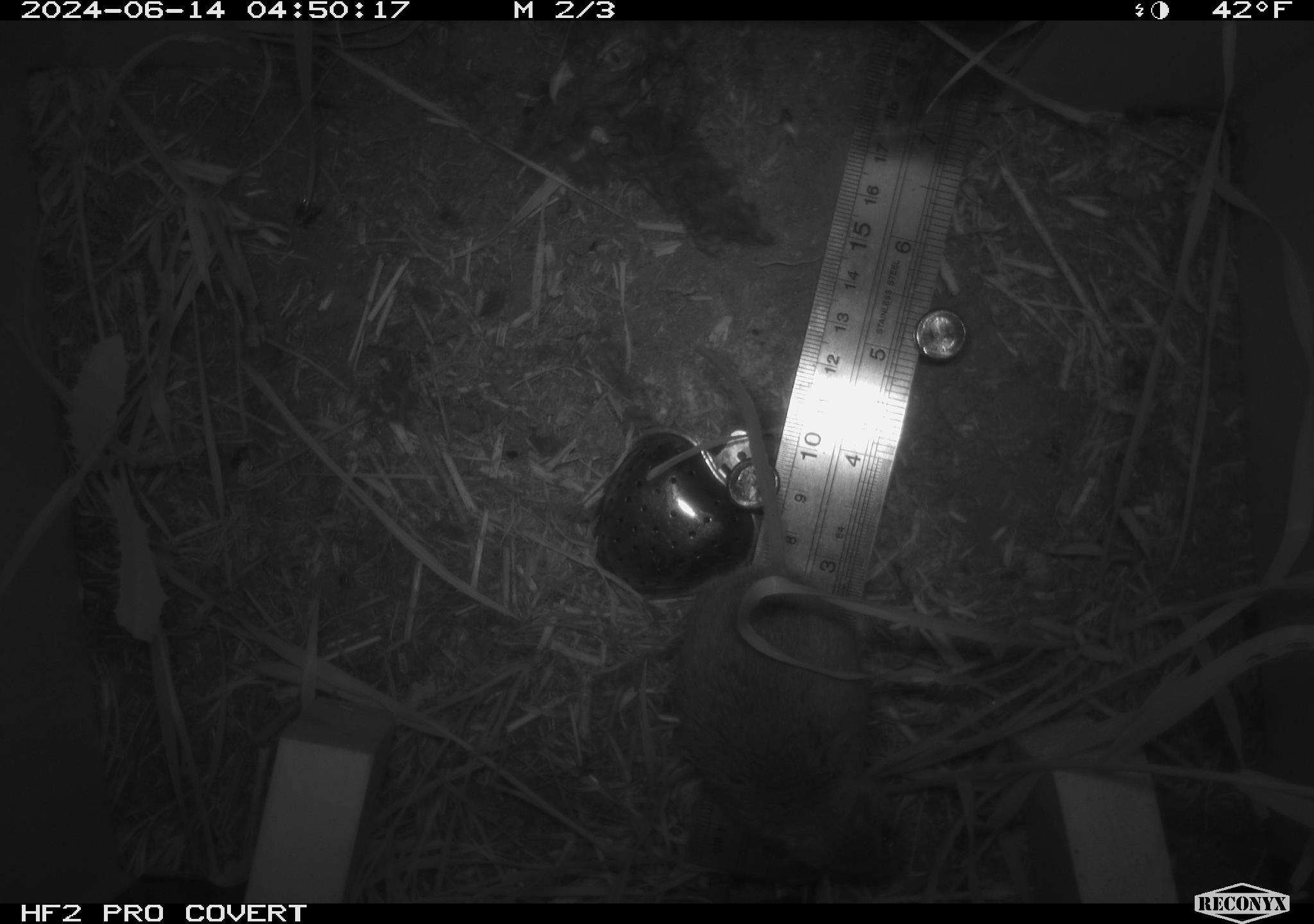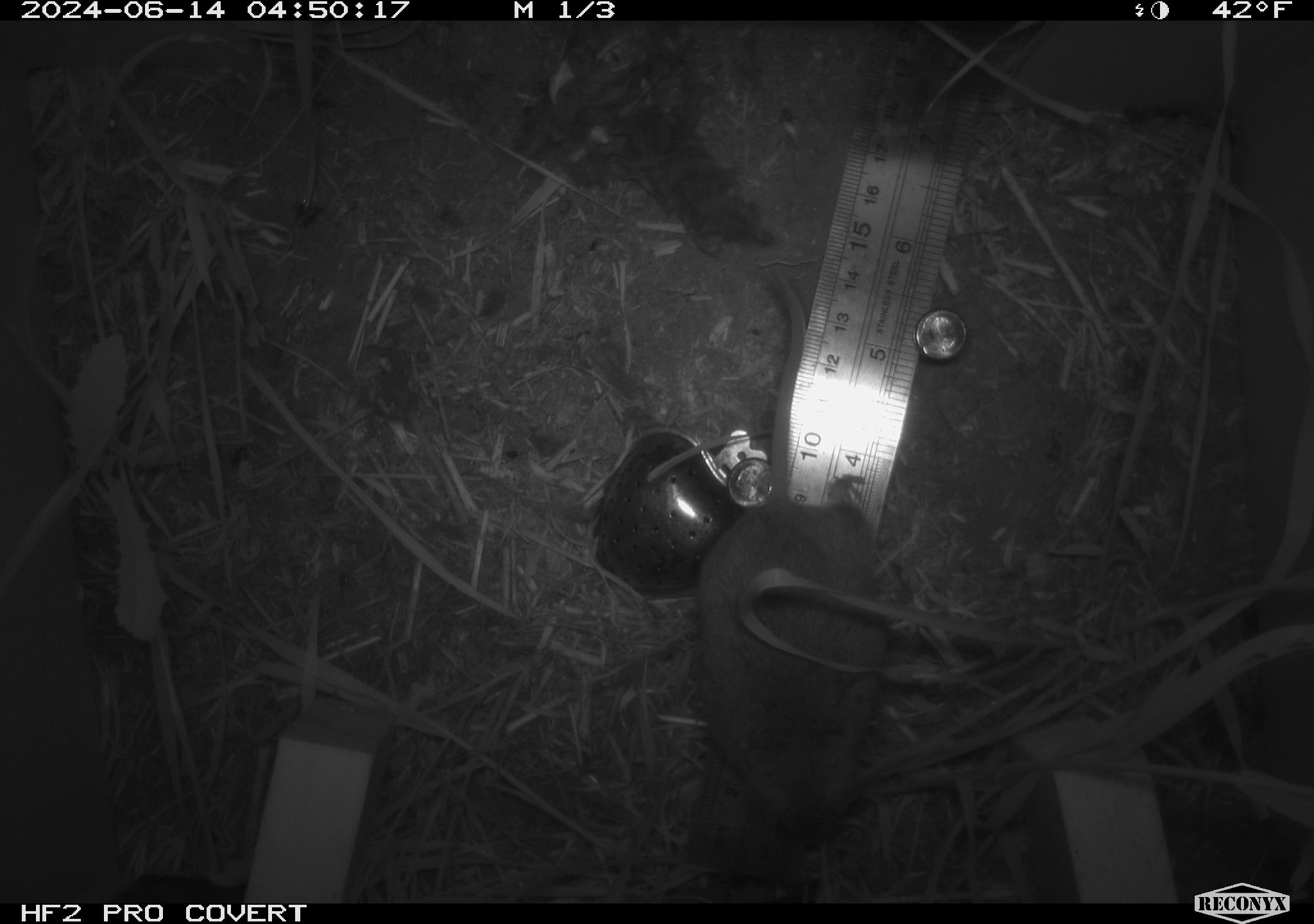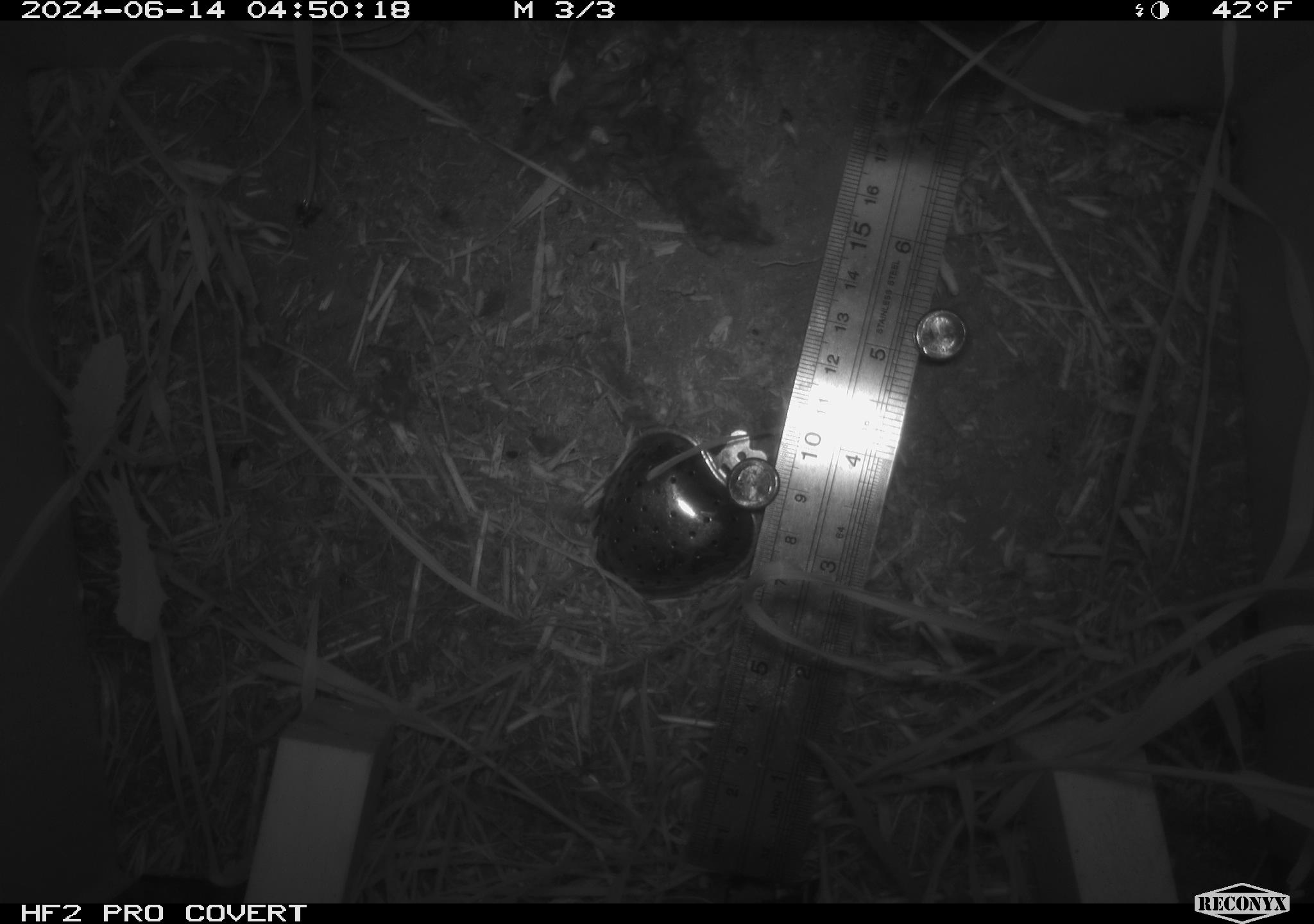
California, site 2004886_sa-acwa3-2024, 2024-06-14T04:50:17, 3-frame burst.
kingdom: Animalia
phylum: Chordata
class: Mammalia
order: Rodentia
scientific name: Rodentia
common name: mouse species